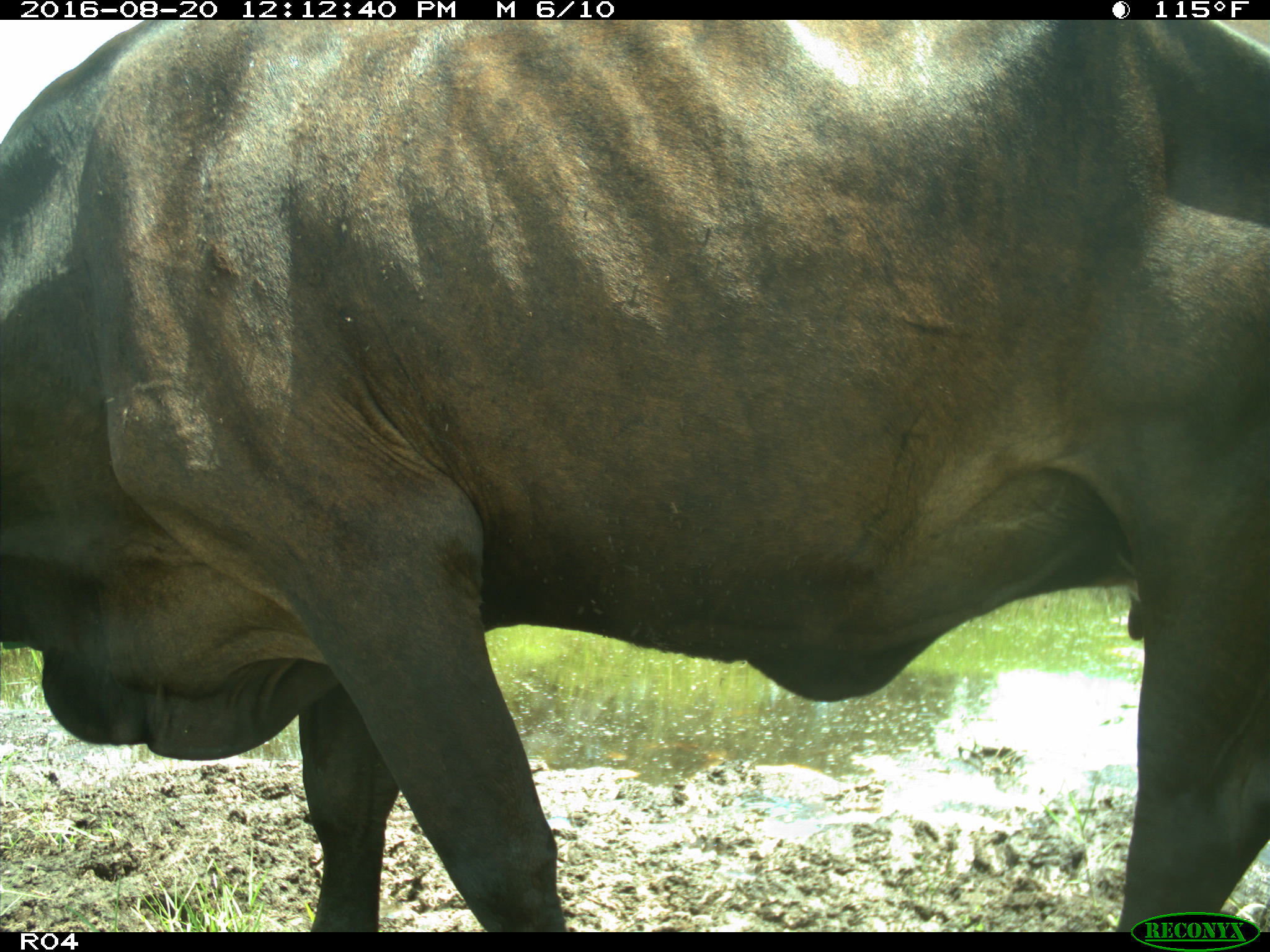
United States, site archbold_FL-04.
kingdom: Animalia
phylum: Chordata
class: Mammalia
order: Artiodactyla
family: Bovidae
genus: Bos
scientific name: Bos taurus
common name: domestic cow